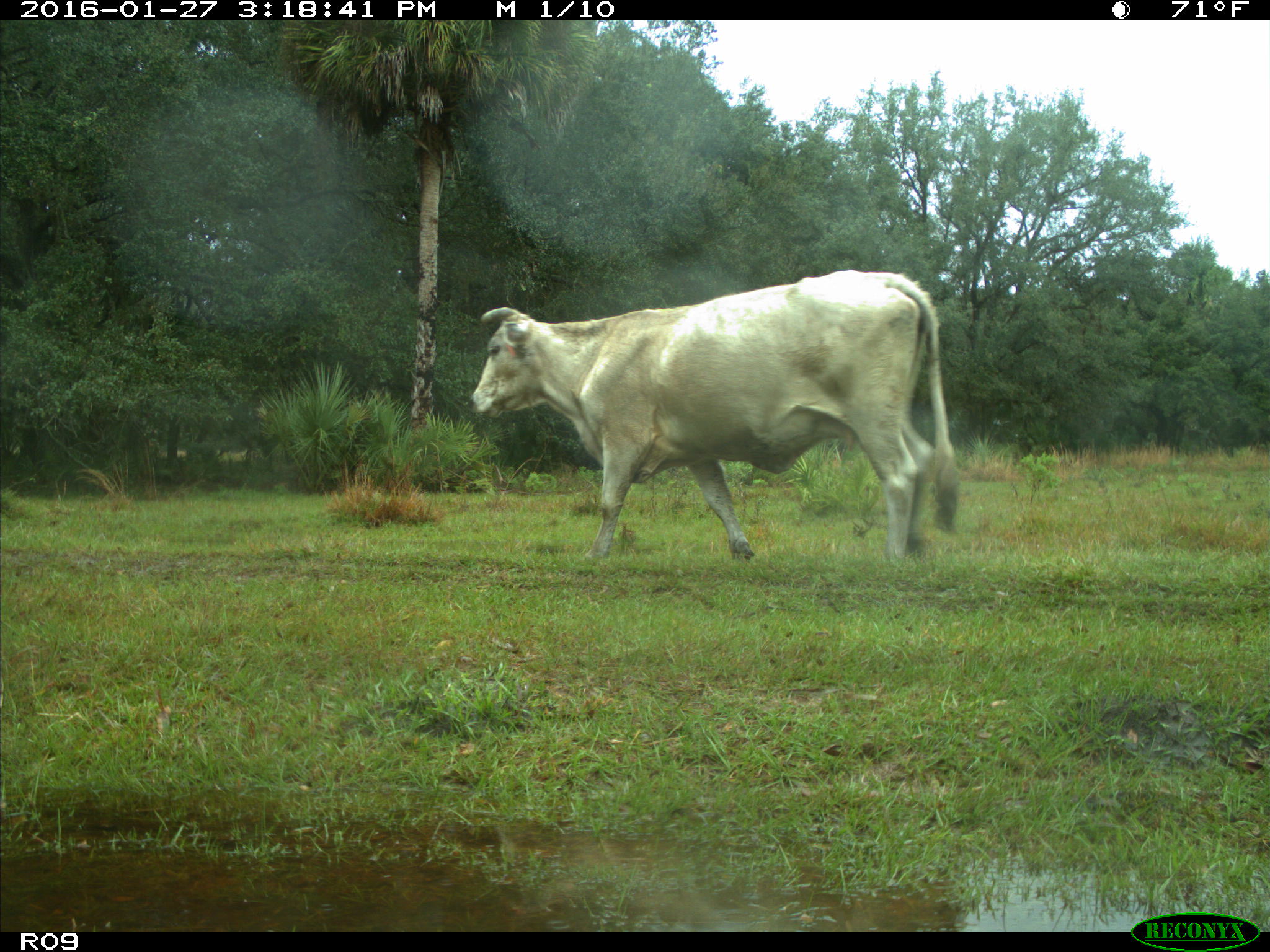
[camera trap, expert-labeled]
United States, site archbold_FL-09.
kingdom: Animalia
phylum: Chordata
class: Mammalia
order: Artiodactyla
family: Bovidae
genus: Bos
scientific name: Bos taurus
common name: domestic cow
Bos taurus (domestic cow).